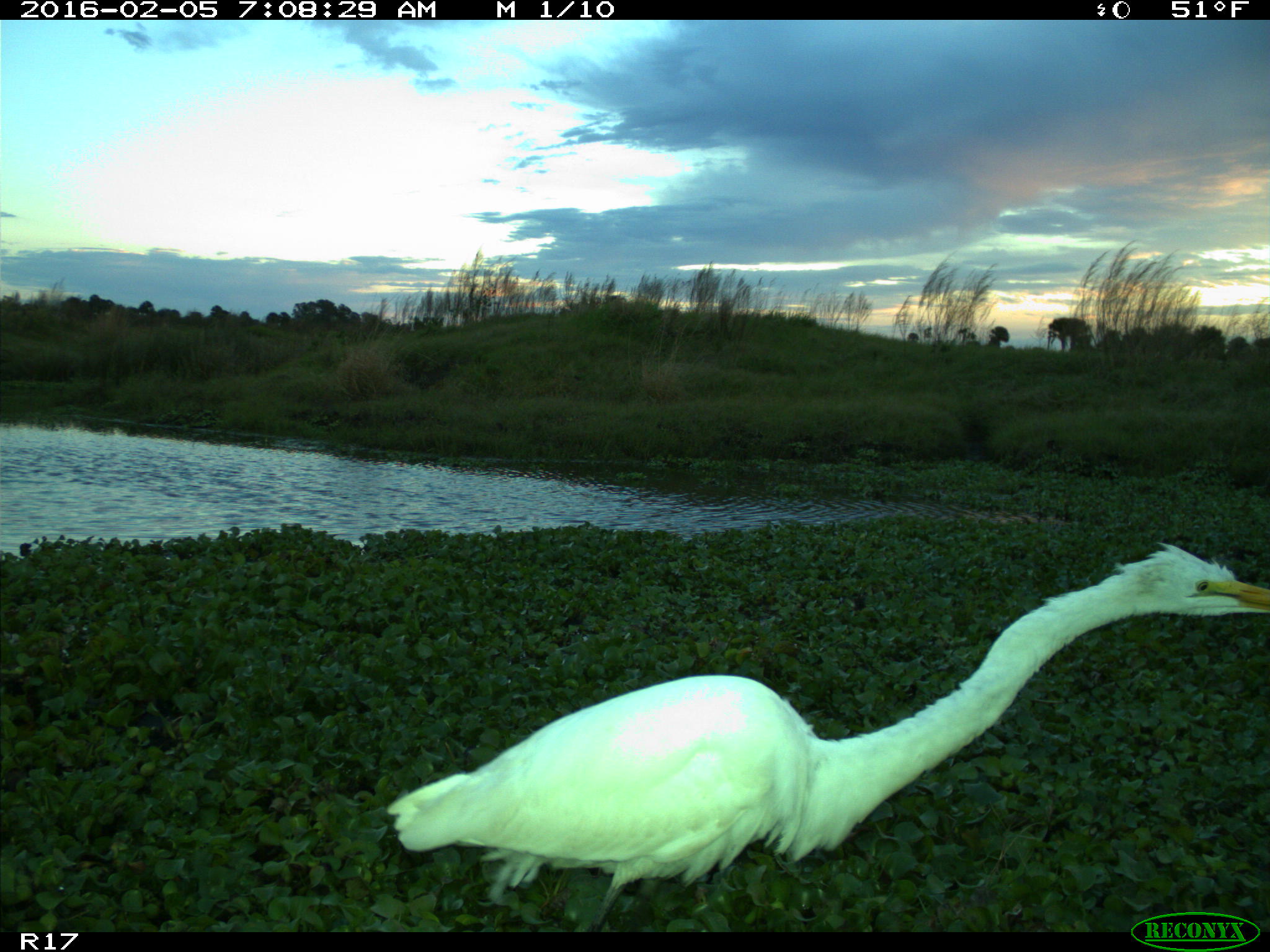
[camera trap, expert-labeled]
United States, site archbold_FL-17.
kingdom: Animalia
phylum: Chordata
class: Aves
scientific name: Aves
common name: birds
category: unidentified bird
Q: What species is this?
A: Unidentified bird (birds) (Aves).